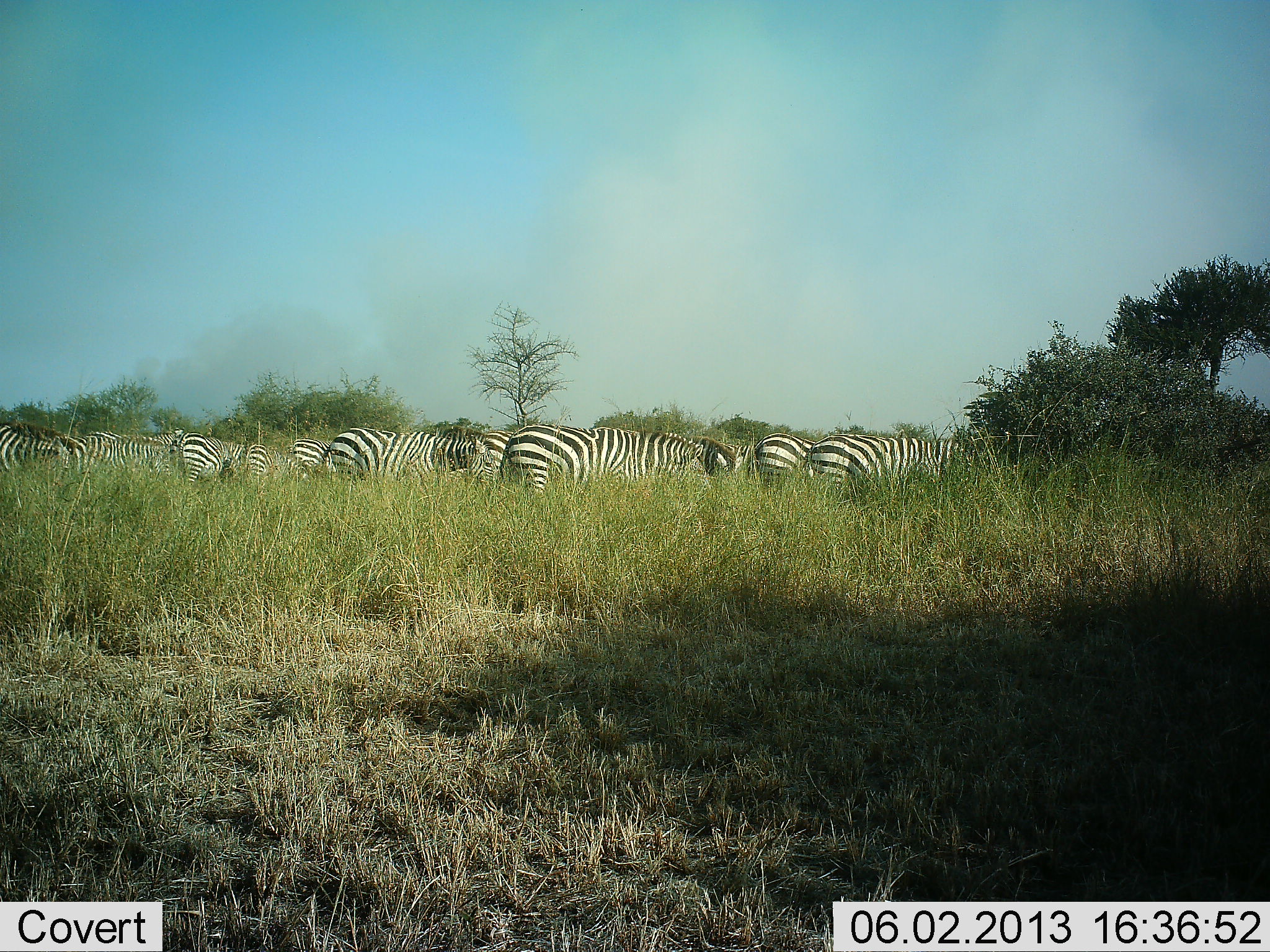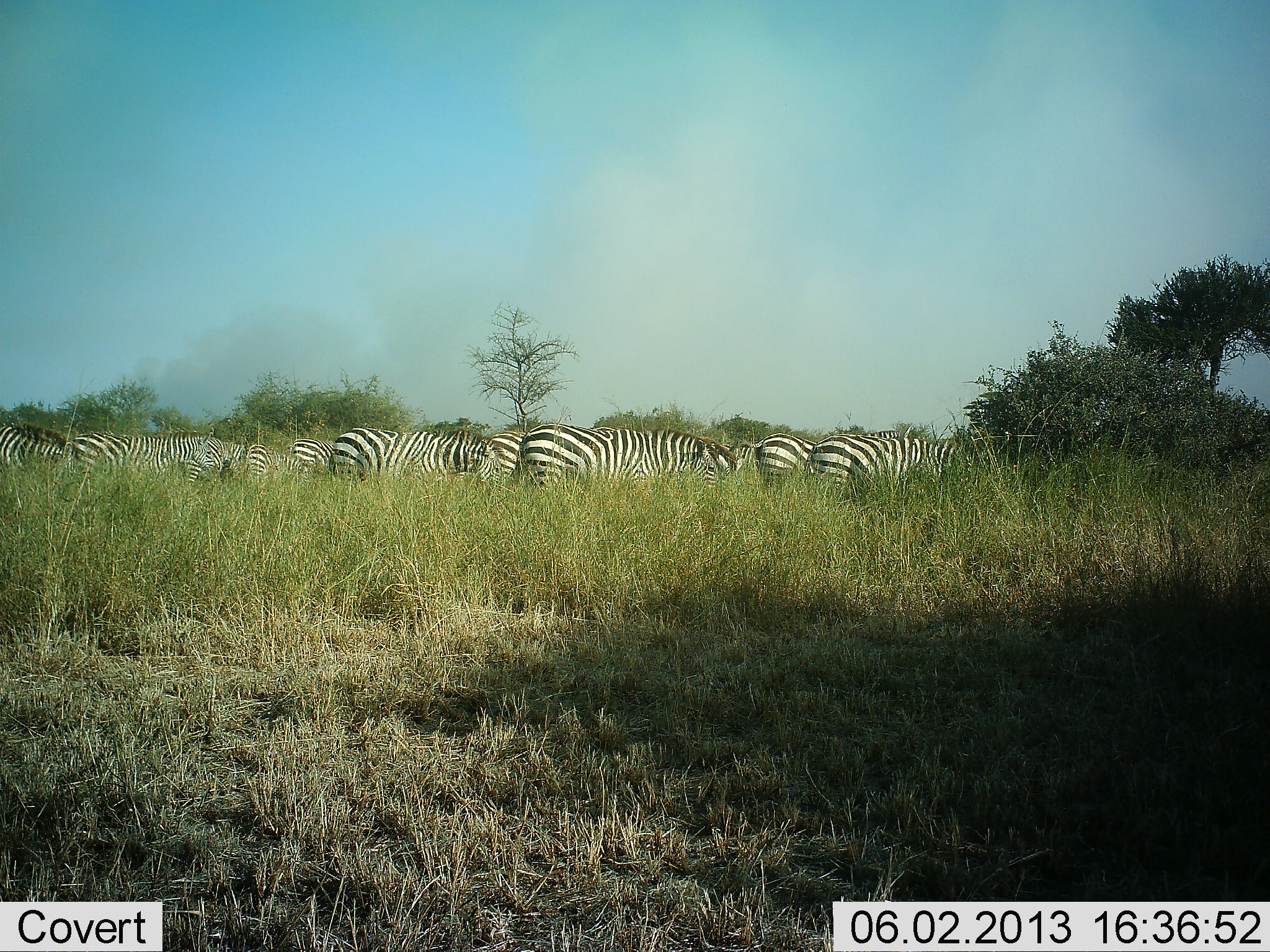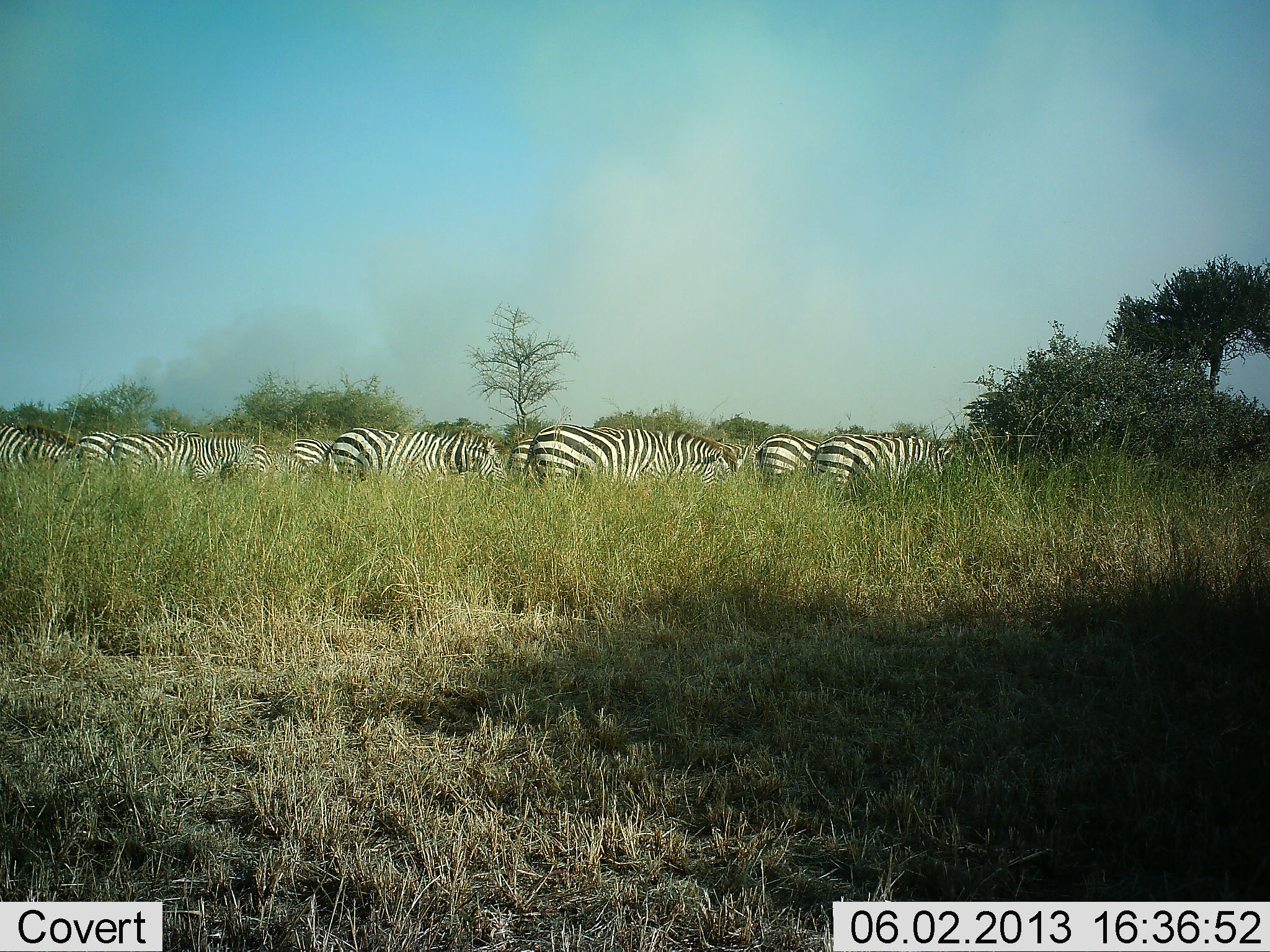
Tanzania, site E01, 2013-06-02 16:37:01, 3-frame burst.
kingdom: Animalia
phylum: Chordata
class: Mammalia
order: Perissodactyla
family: Equidae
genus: Equus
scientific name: Equus quagga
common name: plains zebra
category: zebra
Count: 10.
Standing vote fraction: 28%.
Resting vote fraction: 0%.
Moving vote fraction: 44%.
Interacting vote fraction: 4%.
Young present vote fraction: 0%.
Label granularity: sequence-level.